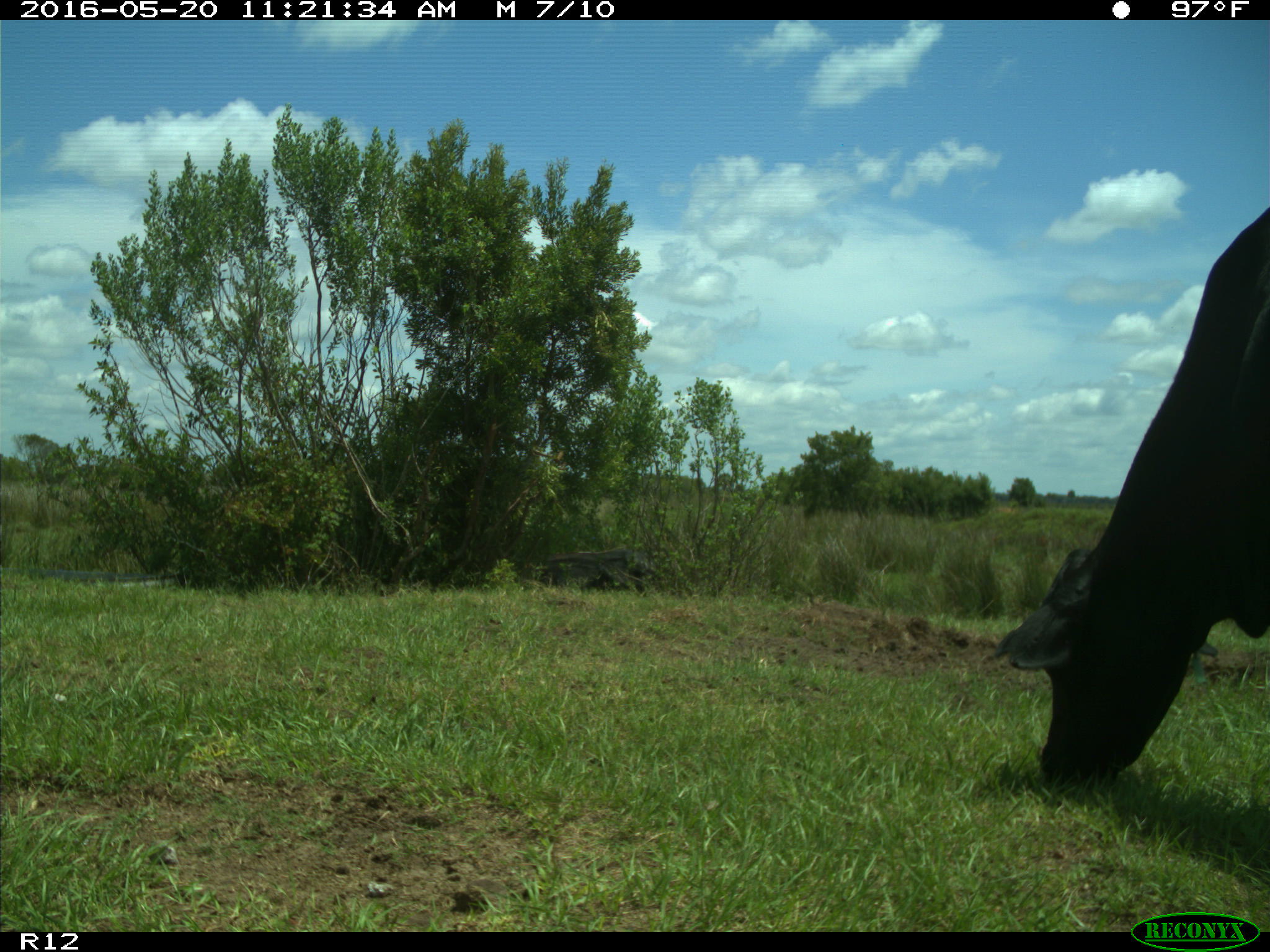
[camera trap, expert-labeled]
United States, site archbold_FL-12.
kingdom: Animalia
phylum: Chordata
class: Mammalia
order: Artiodactyla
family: Bovidae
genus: Bos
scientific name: Bos taurus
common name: domestic cow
Bos taurus (domestic cow).